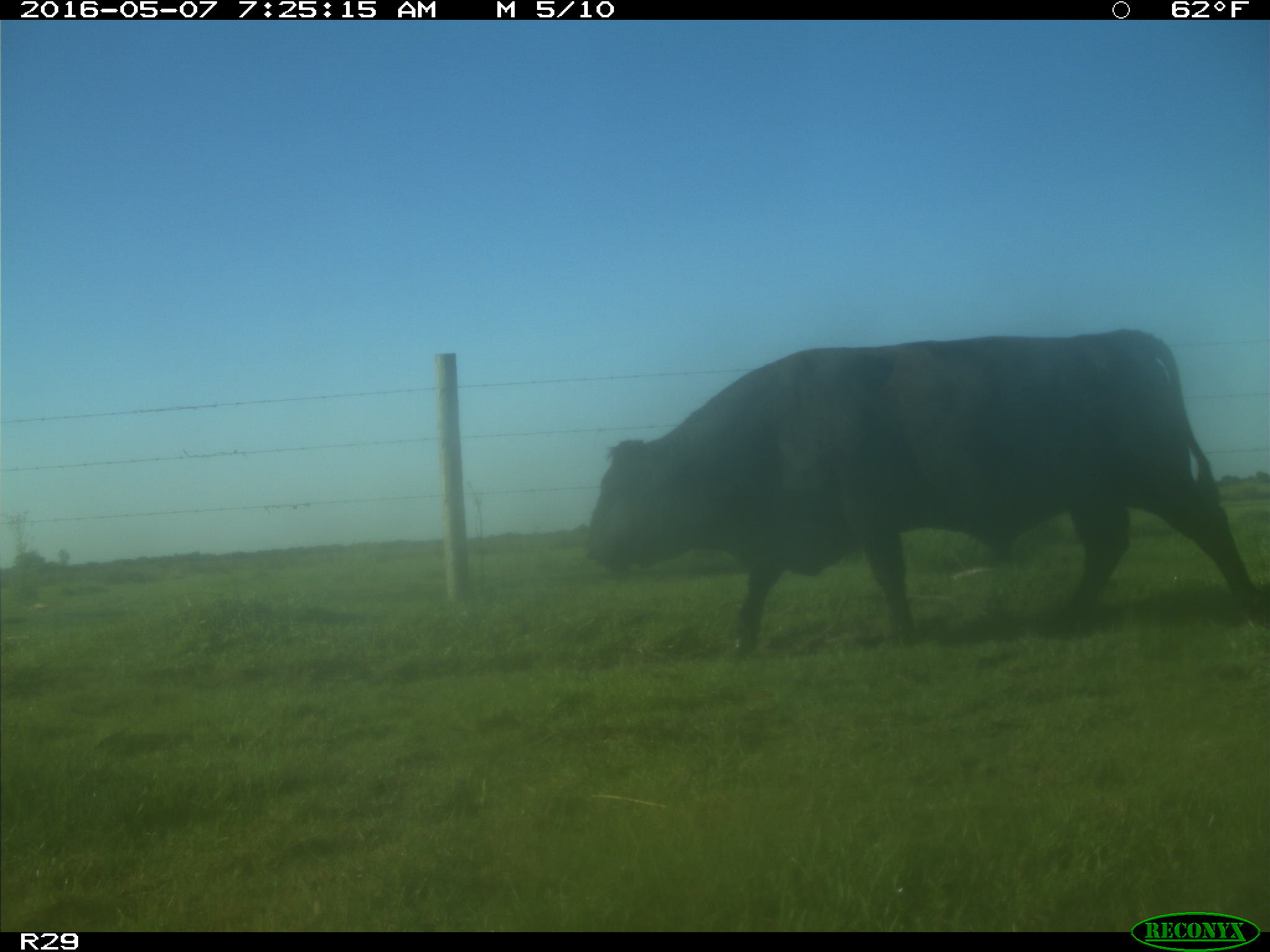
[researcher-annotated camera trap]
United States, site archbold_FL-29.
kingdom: Animalia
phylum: Chordata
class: Mammalia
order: Artiodactyla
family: Bovidae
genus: Bos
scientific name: Bos taurus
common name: domestic cow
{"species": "Bos taurus (domestic cow)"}